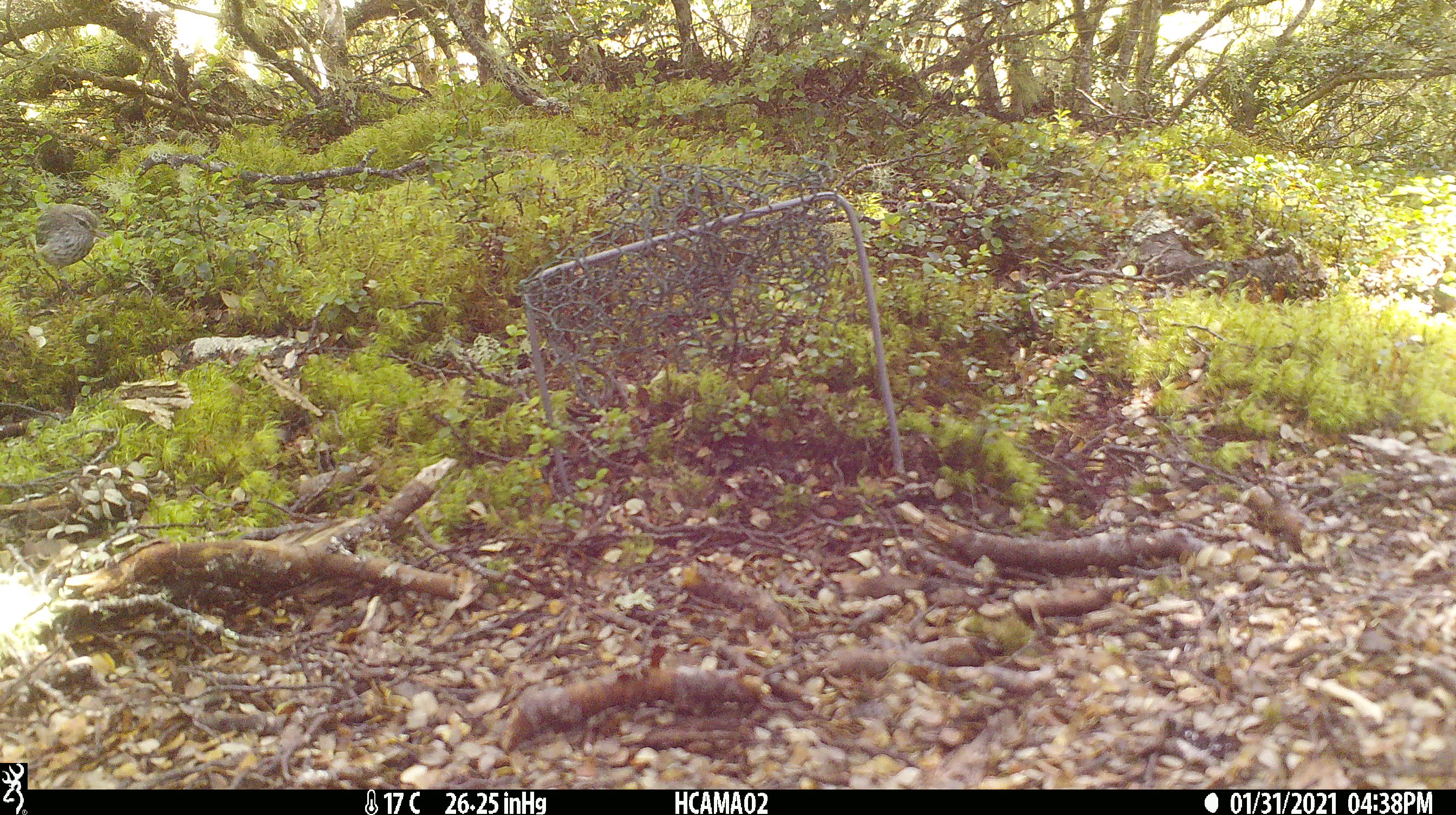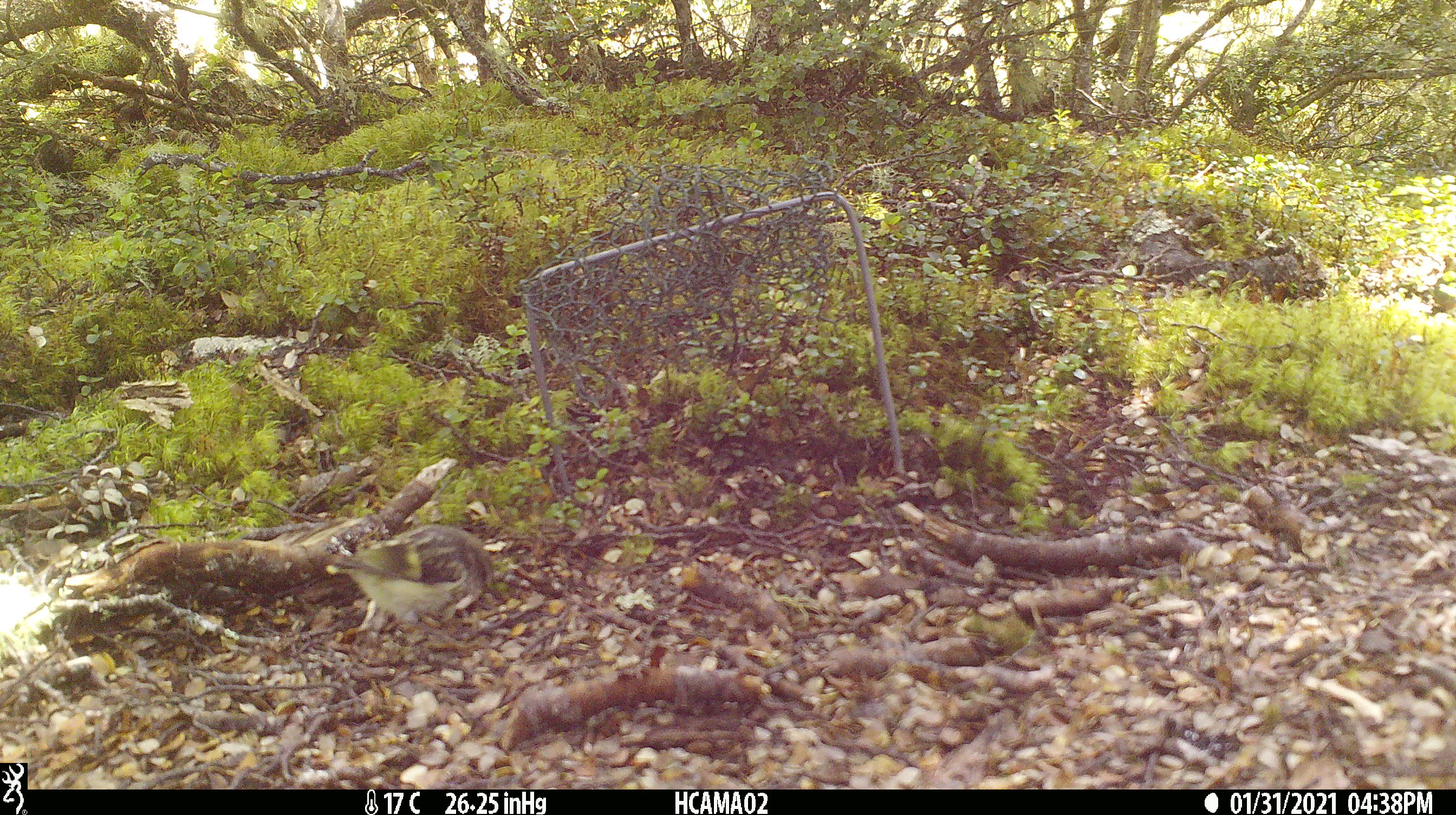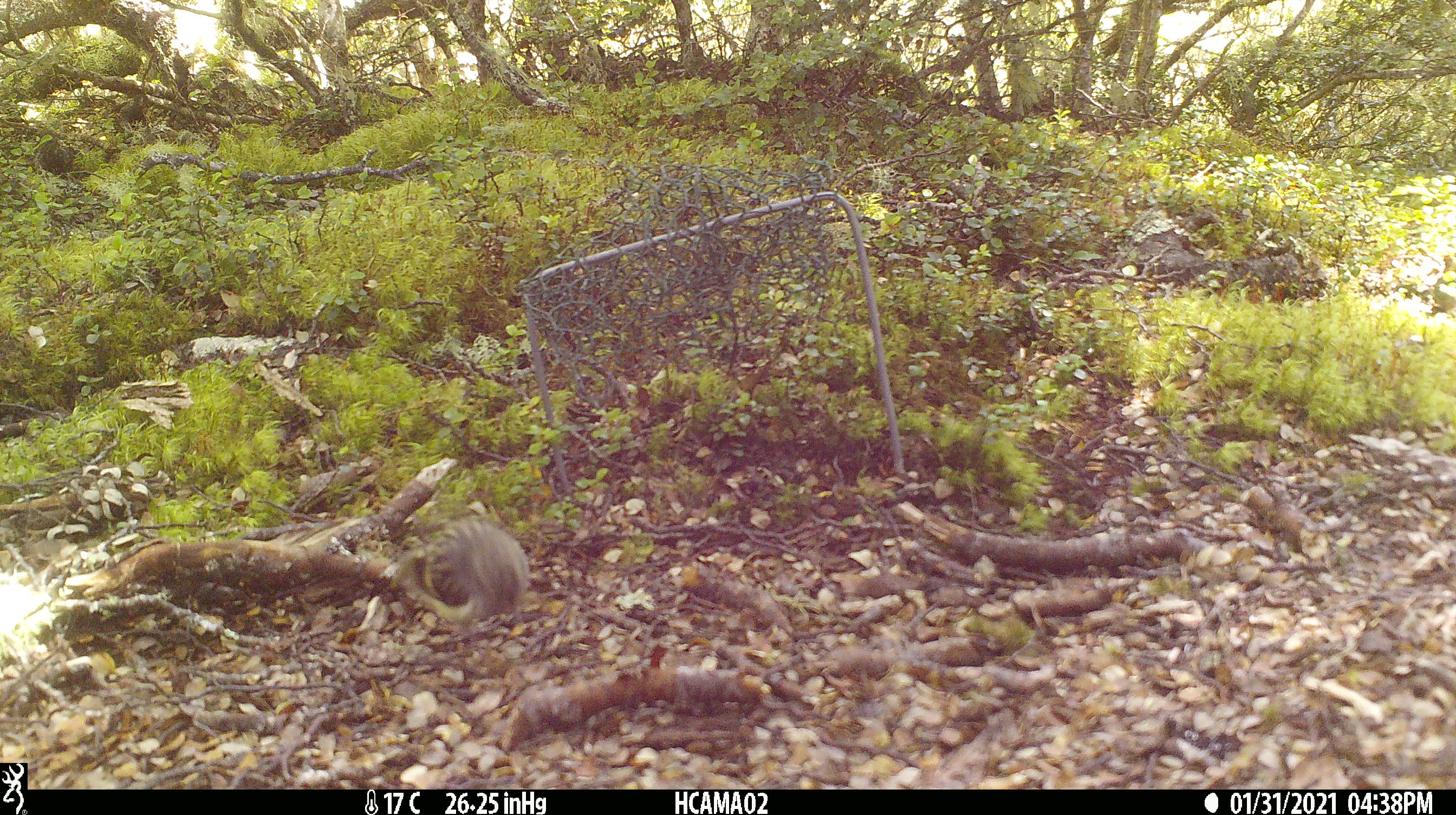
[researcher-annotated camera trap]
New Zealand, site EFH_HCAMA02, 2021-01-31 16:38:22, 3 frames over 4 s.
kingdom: Animalia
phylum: Chordata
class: Aves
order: Passeriformes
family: Acanthisittidae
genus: Acanthisitta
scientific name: Acanthisitta chloris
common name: rifleman